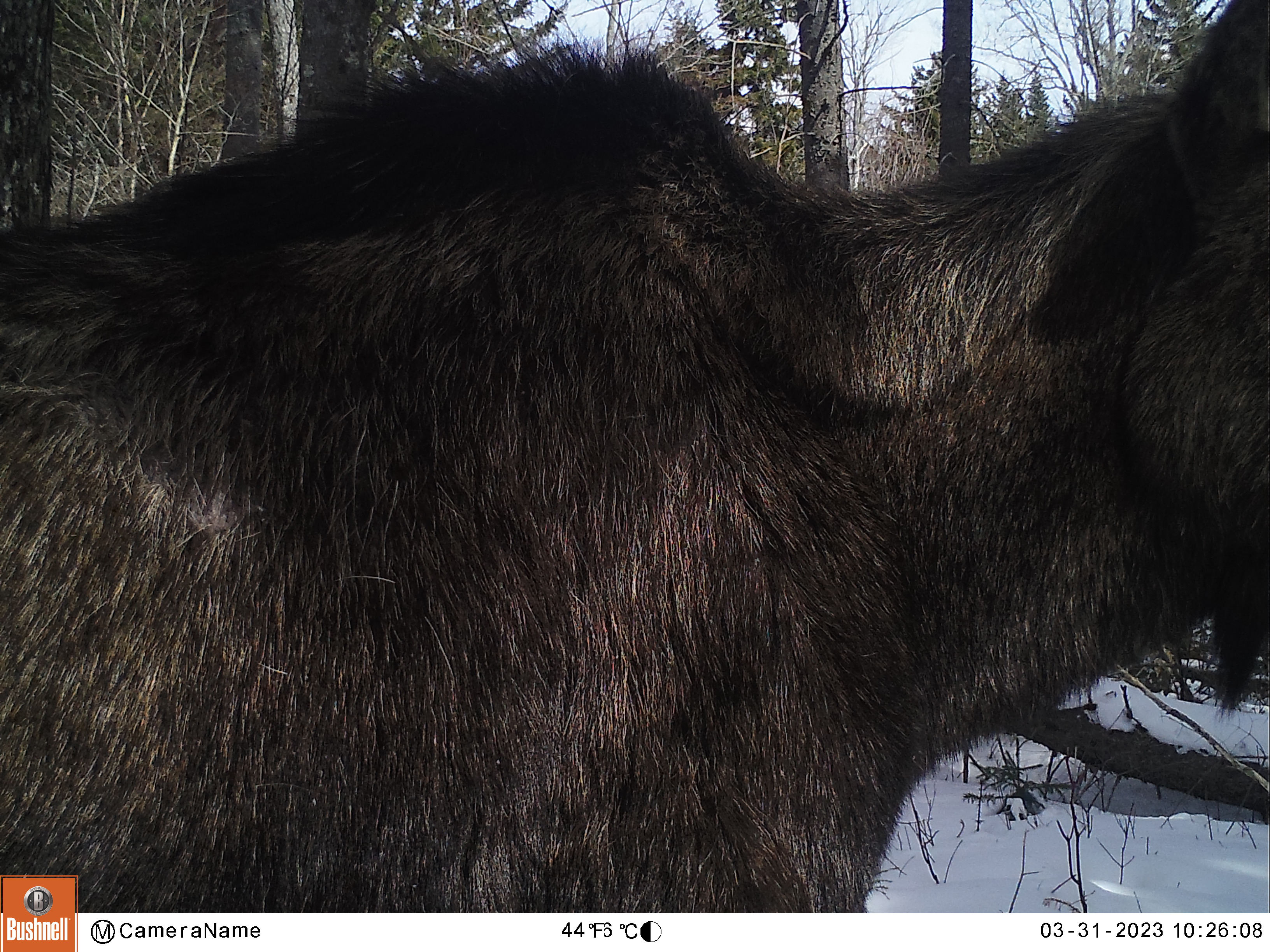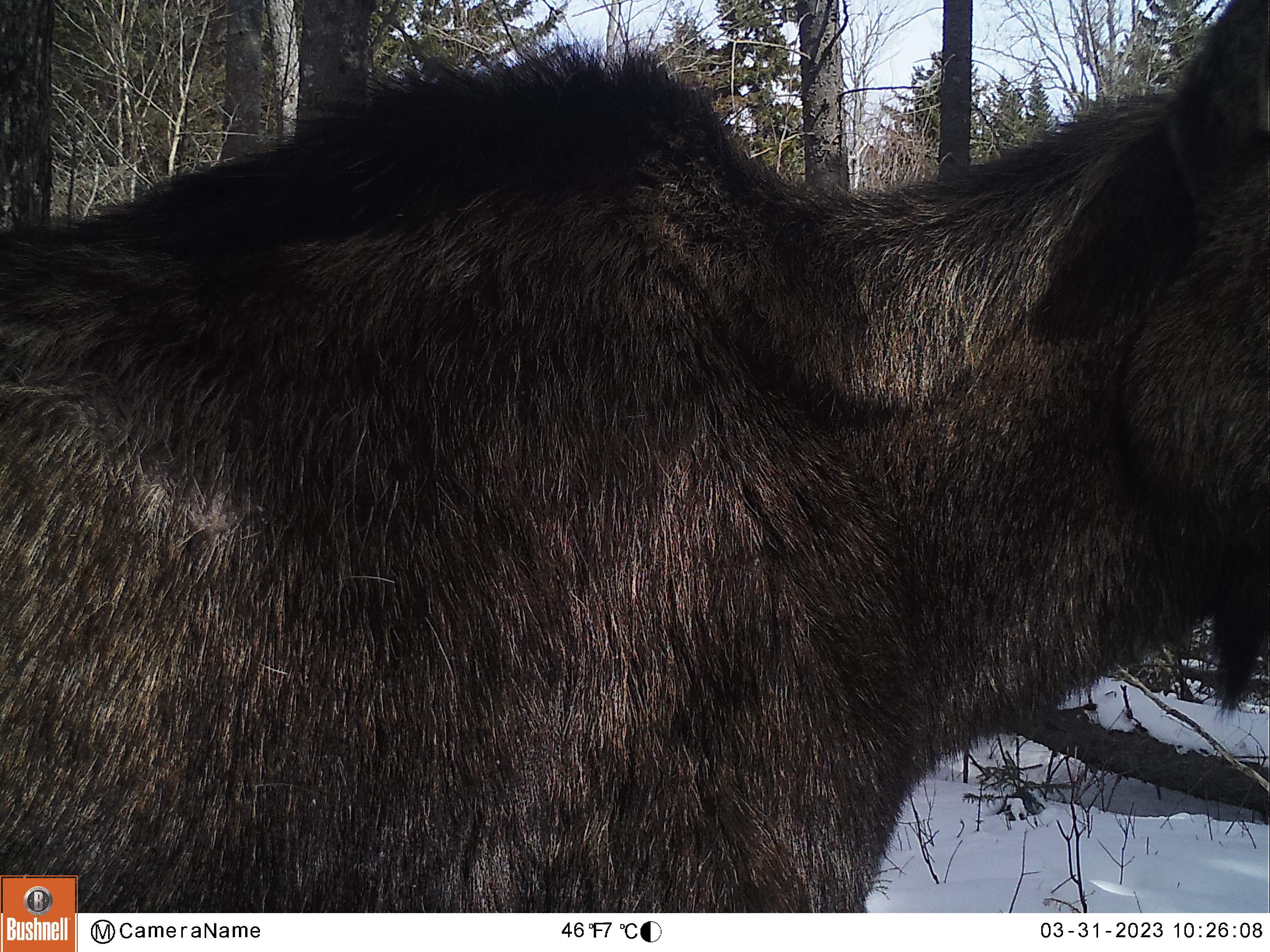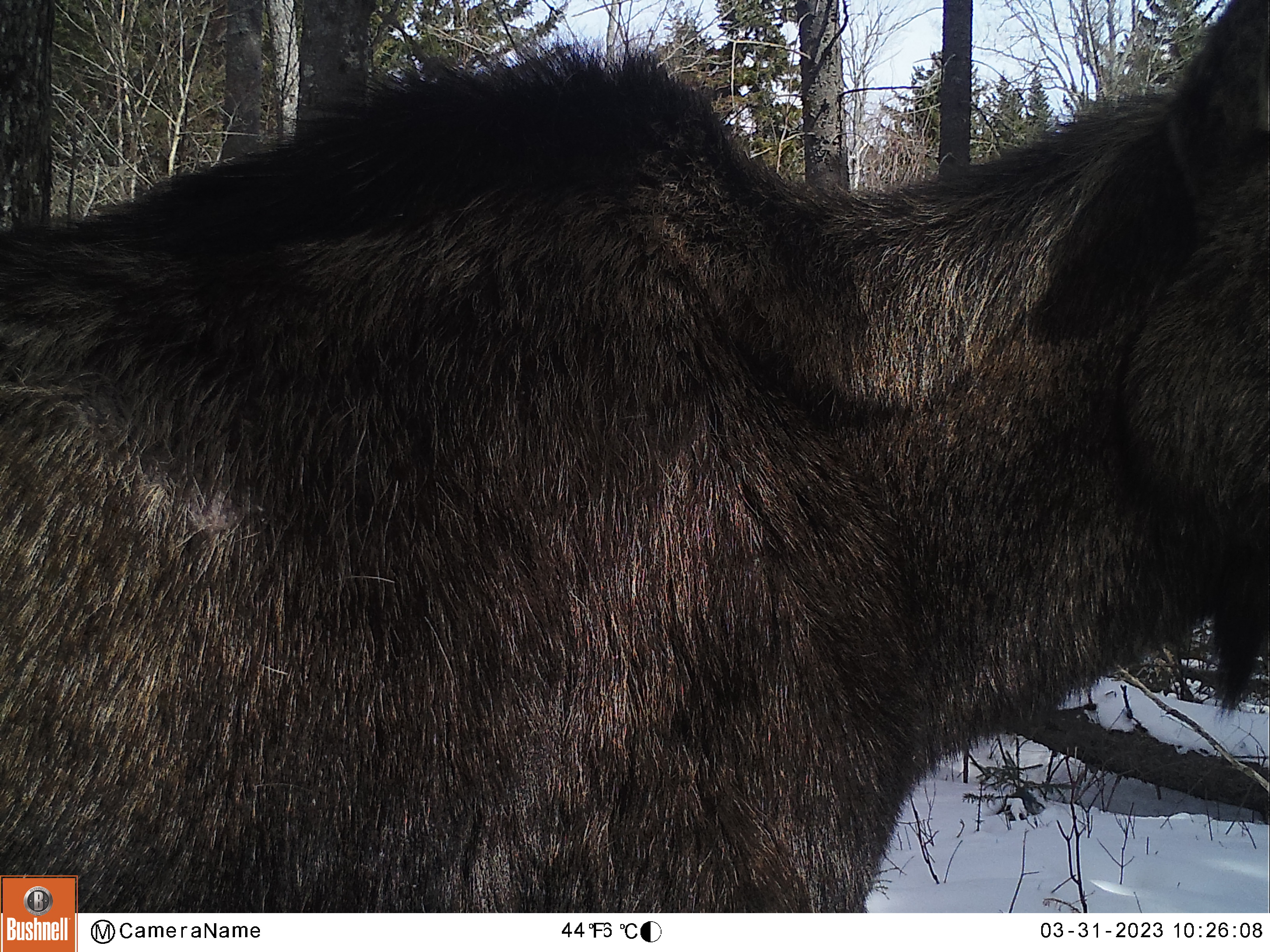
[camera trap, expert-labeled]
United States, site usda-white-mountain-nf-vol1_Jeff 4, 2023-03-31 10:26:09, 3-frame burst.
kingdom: Animalia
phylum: Chordata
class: Mammalia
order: Artiodactyla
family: Cervidae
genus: Alces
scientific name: Alces alces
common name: moose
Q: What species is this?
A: Moose (Alces alces).